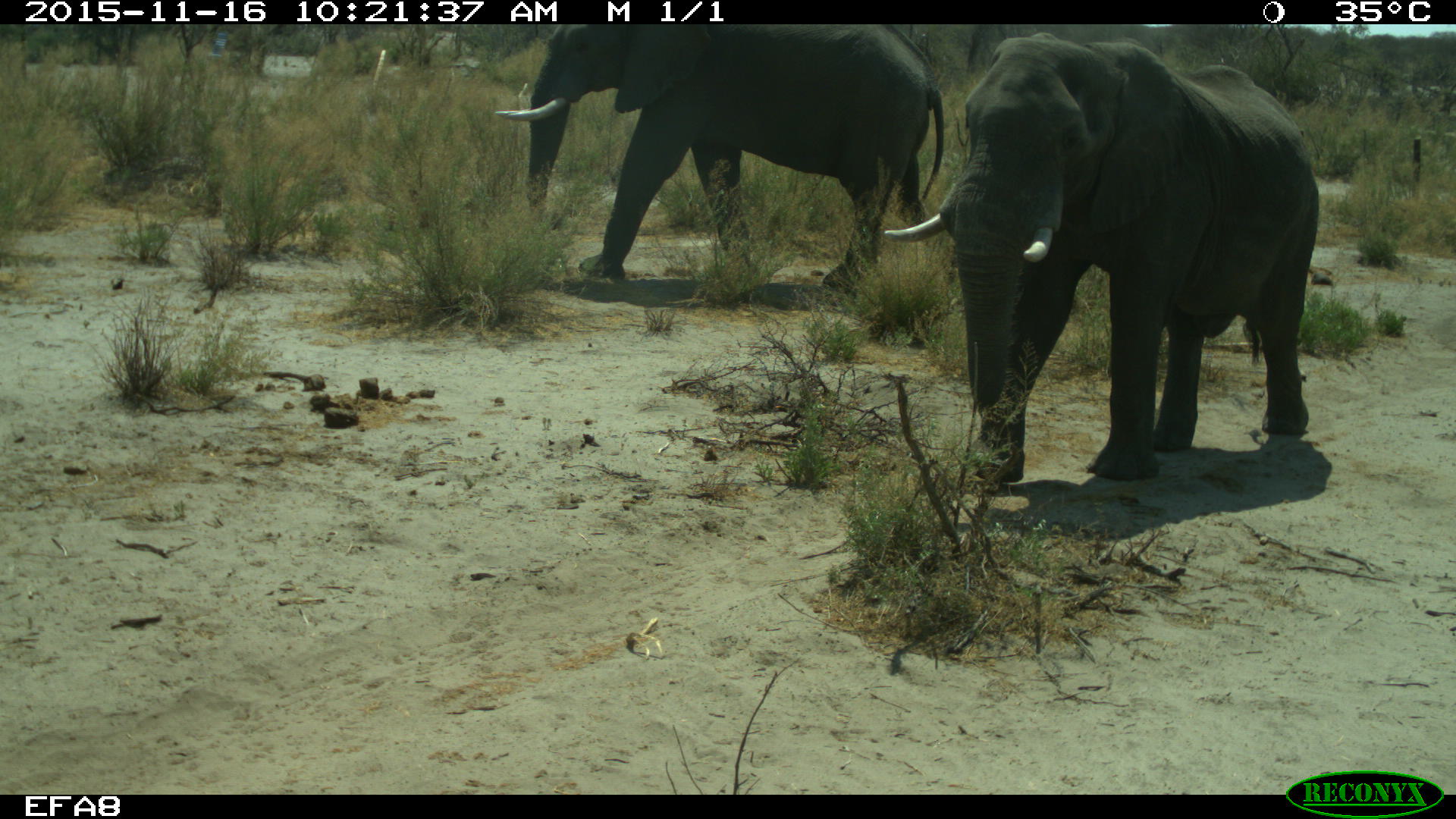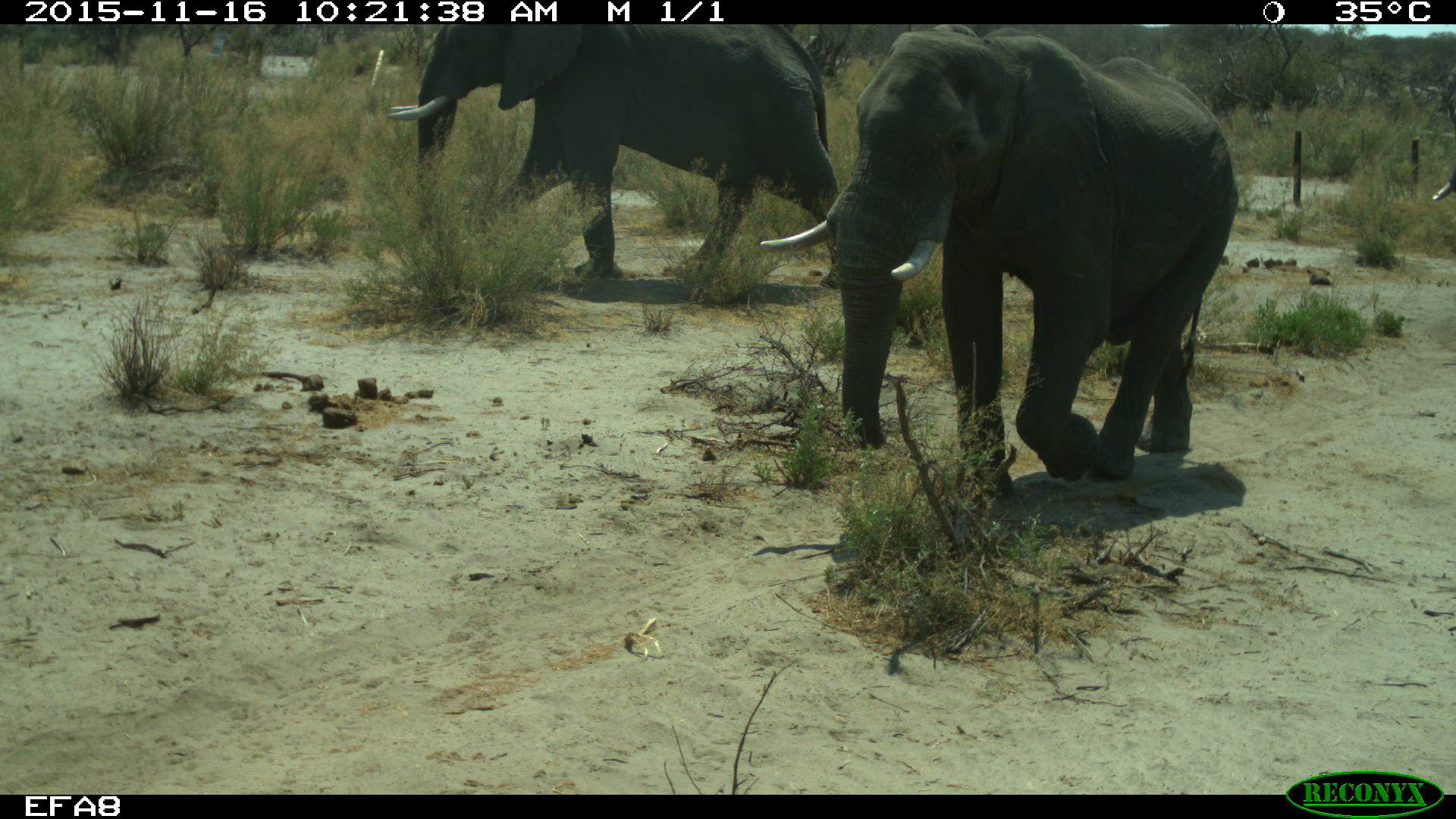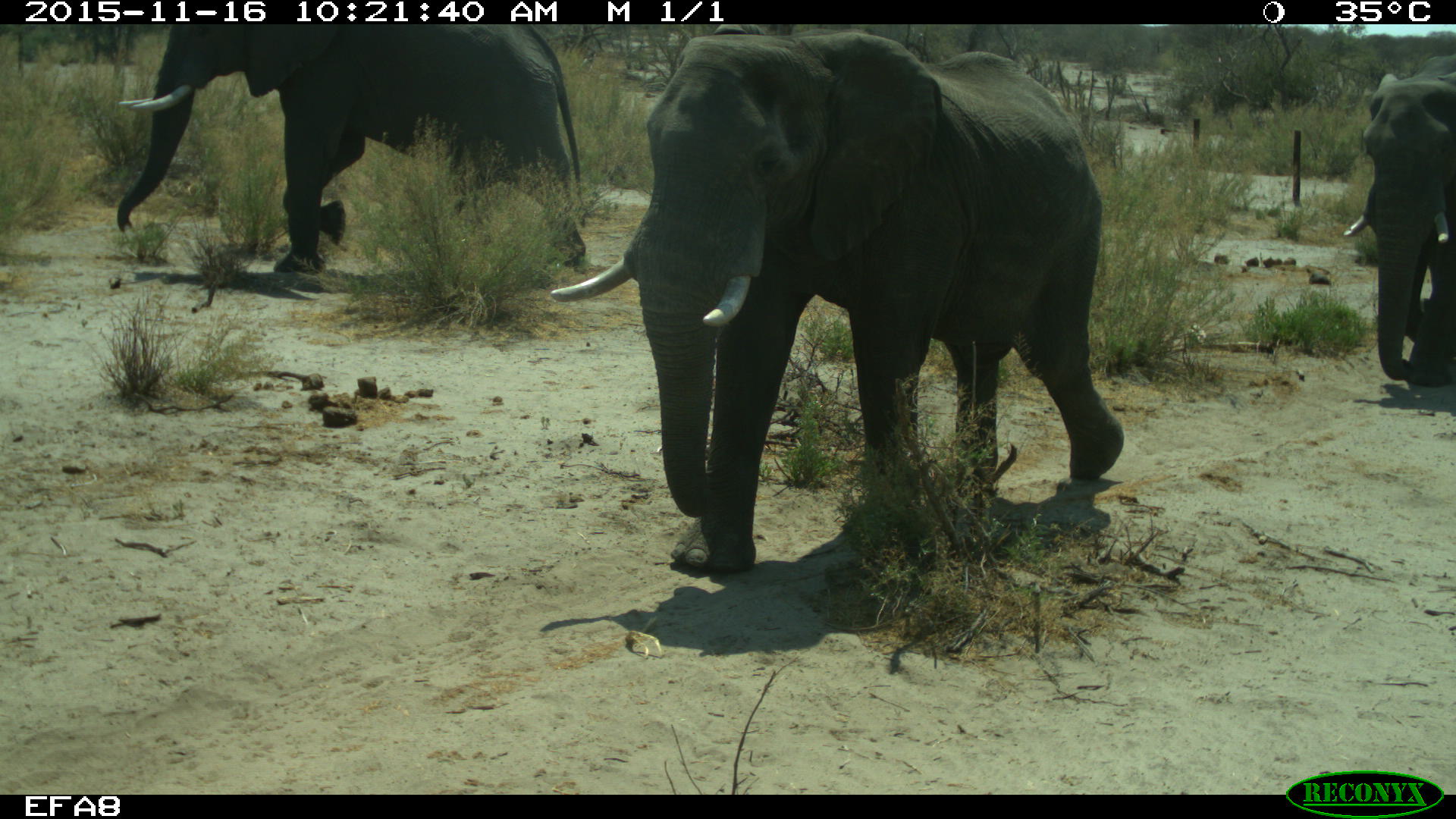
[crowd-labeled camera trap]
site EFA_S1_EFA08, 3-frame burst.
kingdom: Animalia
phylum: Chordata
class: Mammalia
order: Proboscidea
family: Elephantidae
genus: Loxodonta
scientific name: Loxodonta africana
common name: african bush elephant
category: elephant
Elephant (african bush elephant) (Loxodonta africana), count 3. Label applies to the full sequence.